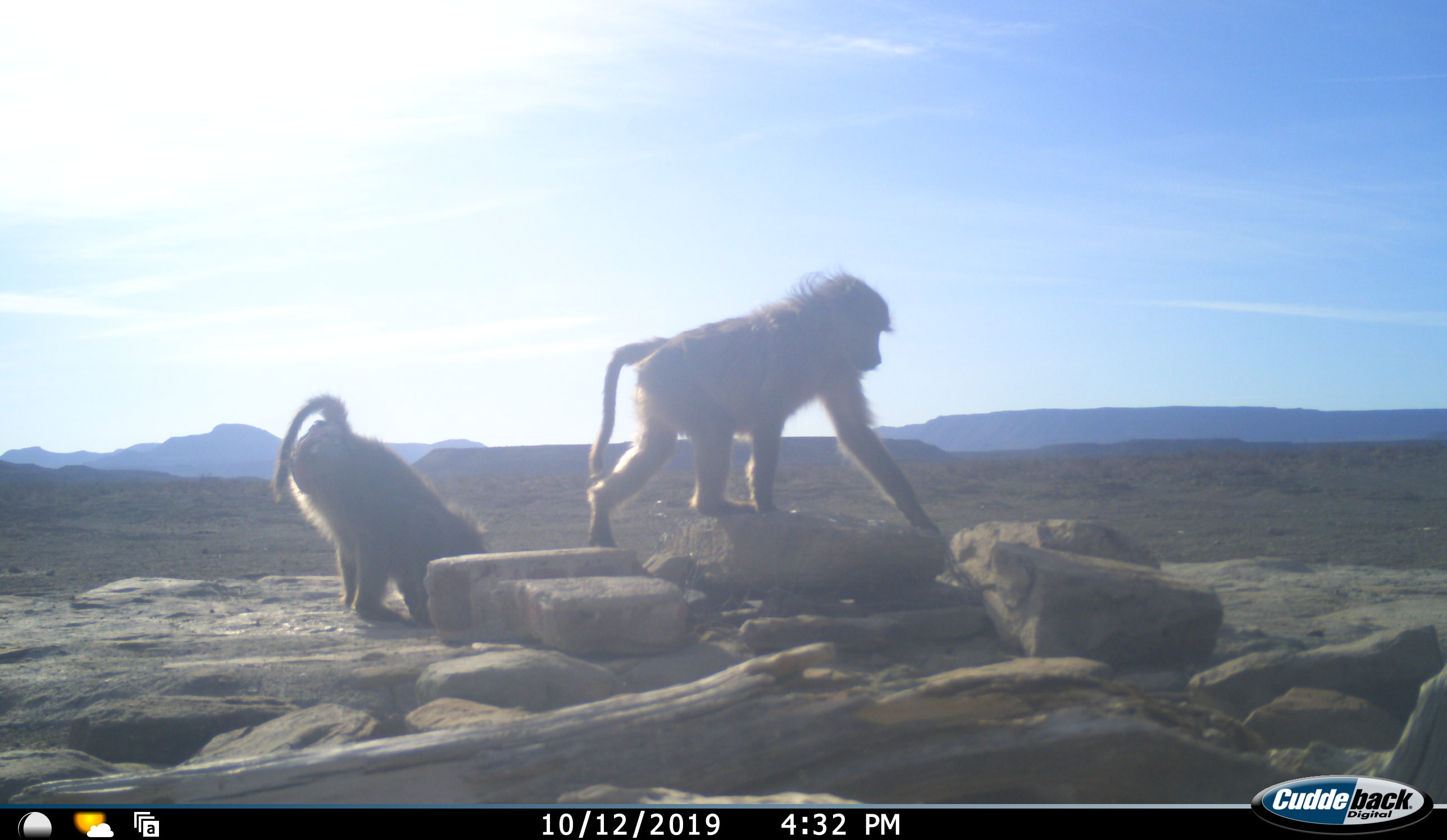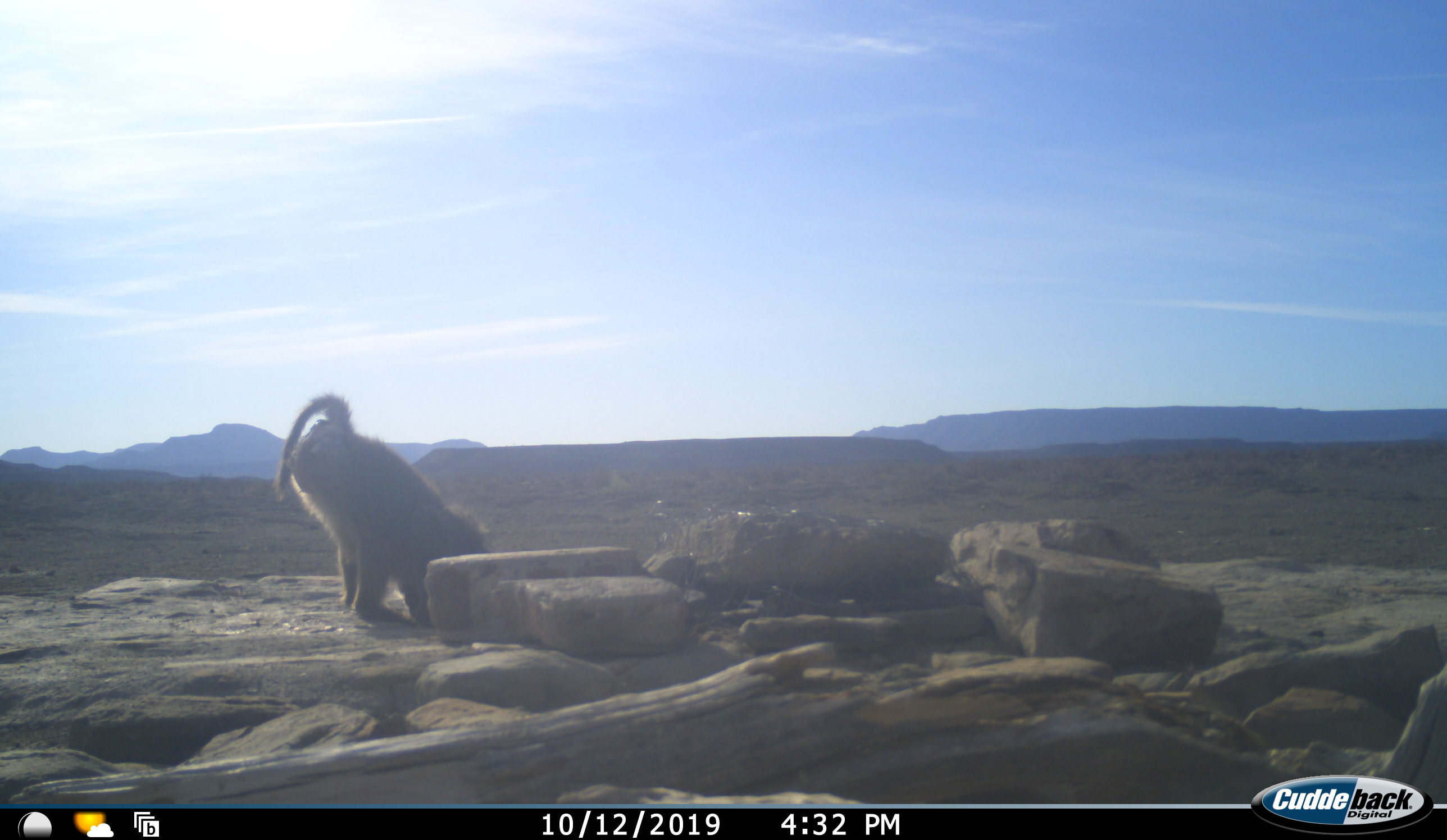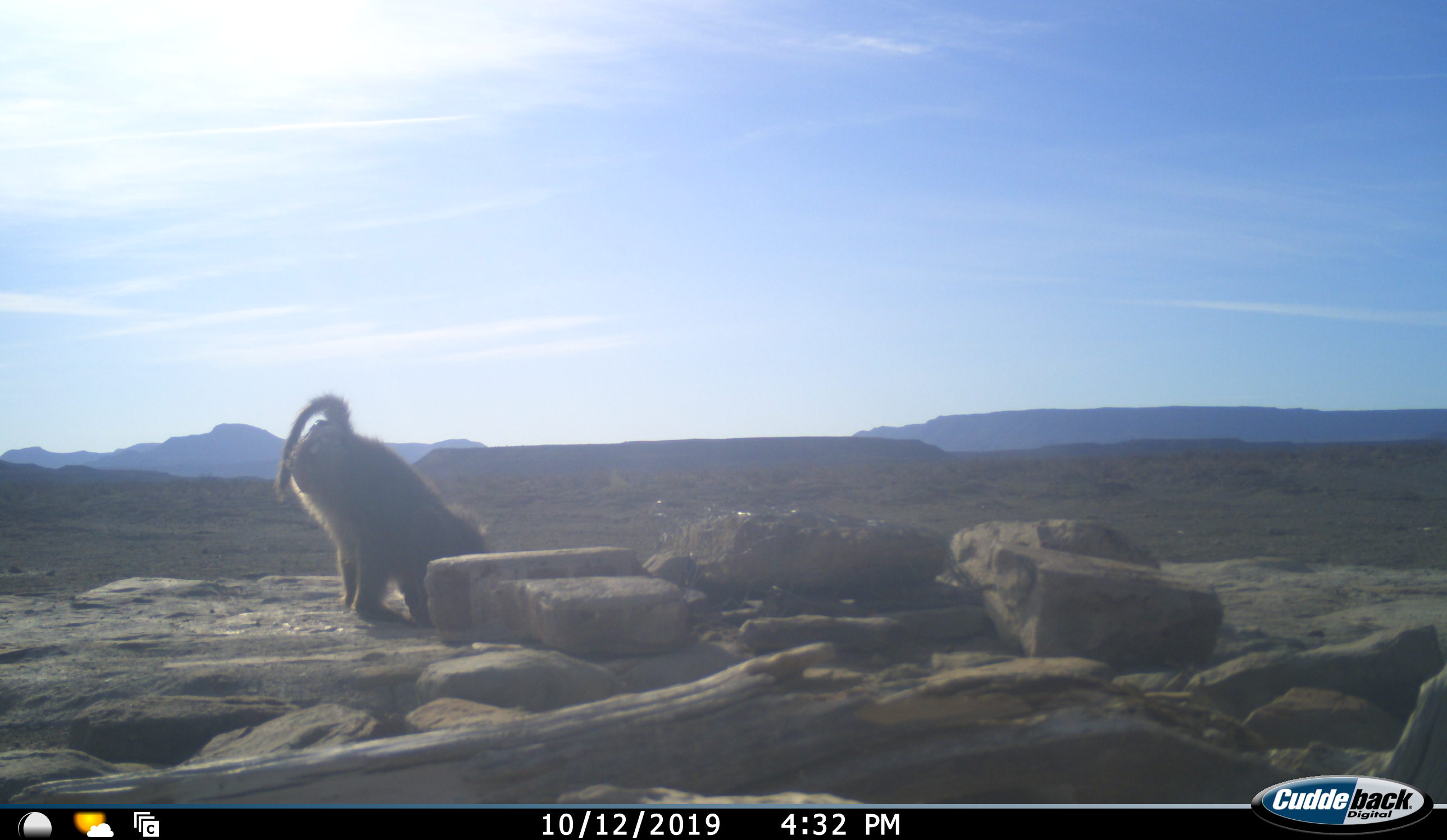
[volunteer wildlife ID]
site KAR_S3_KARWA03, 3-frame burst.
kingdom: Animalia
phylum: Chordata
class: Mammalia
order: Primates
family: Cercopithecidae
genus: Papio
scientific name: Papio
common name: baboon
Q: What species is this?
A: Baboon (Papio).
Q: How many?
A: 2.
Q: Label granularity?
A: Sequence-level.